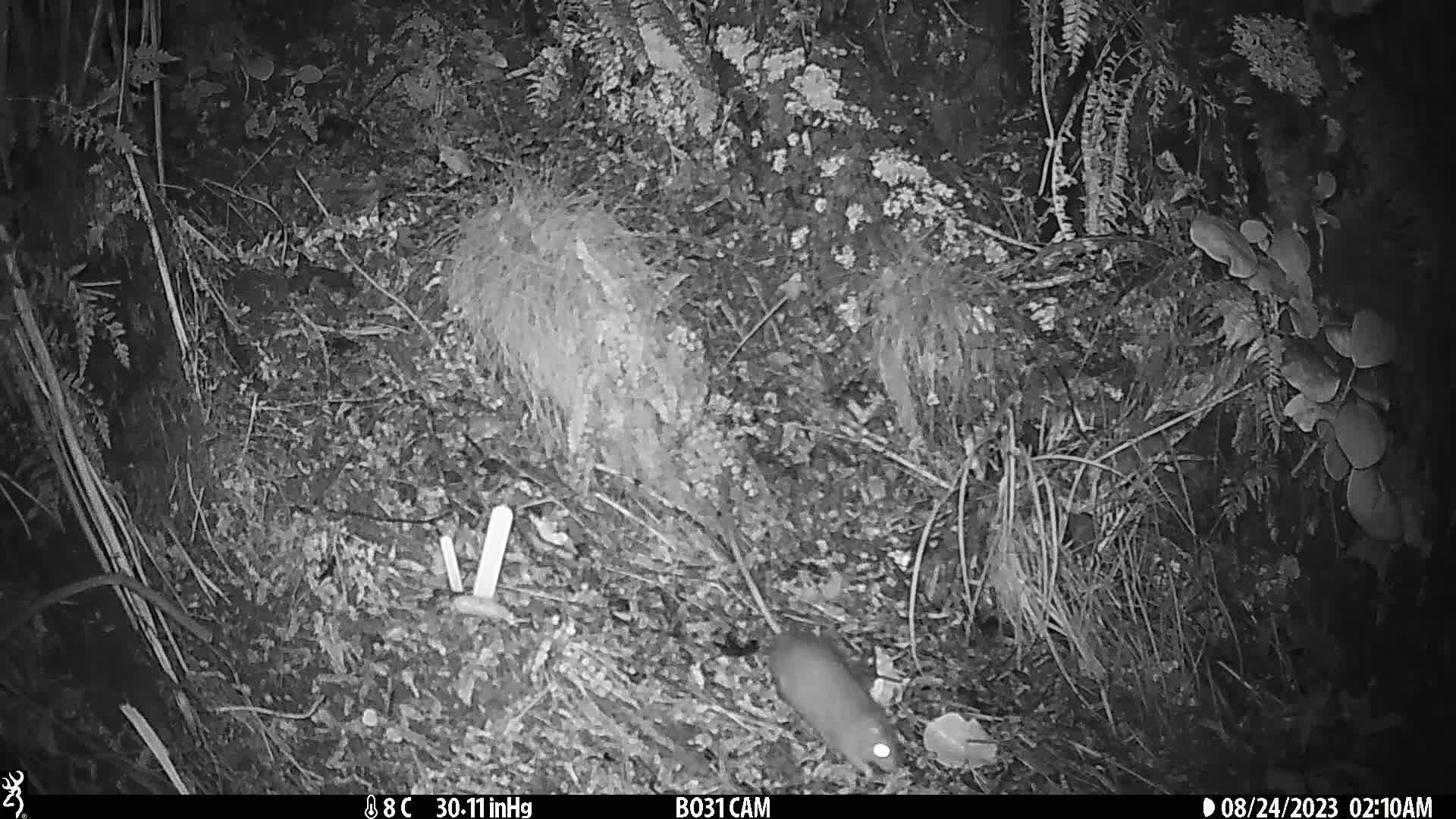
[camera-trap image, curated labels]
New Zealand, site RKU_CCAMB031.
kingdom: Animalia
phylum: Chordata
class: Mammalia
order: Rodentia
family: Muridae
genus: Rattus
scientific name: Rattus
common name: rat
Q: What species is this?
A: Rat (Rattus).